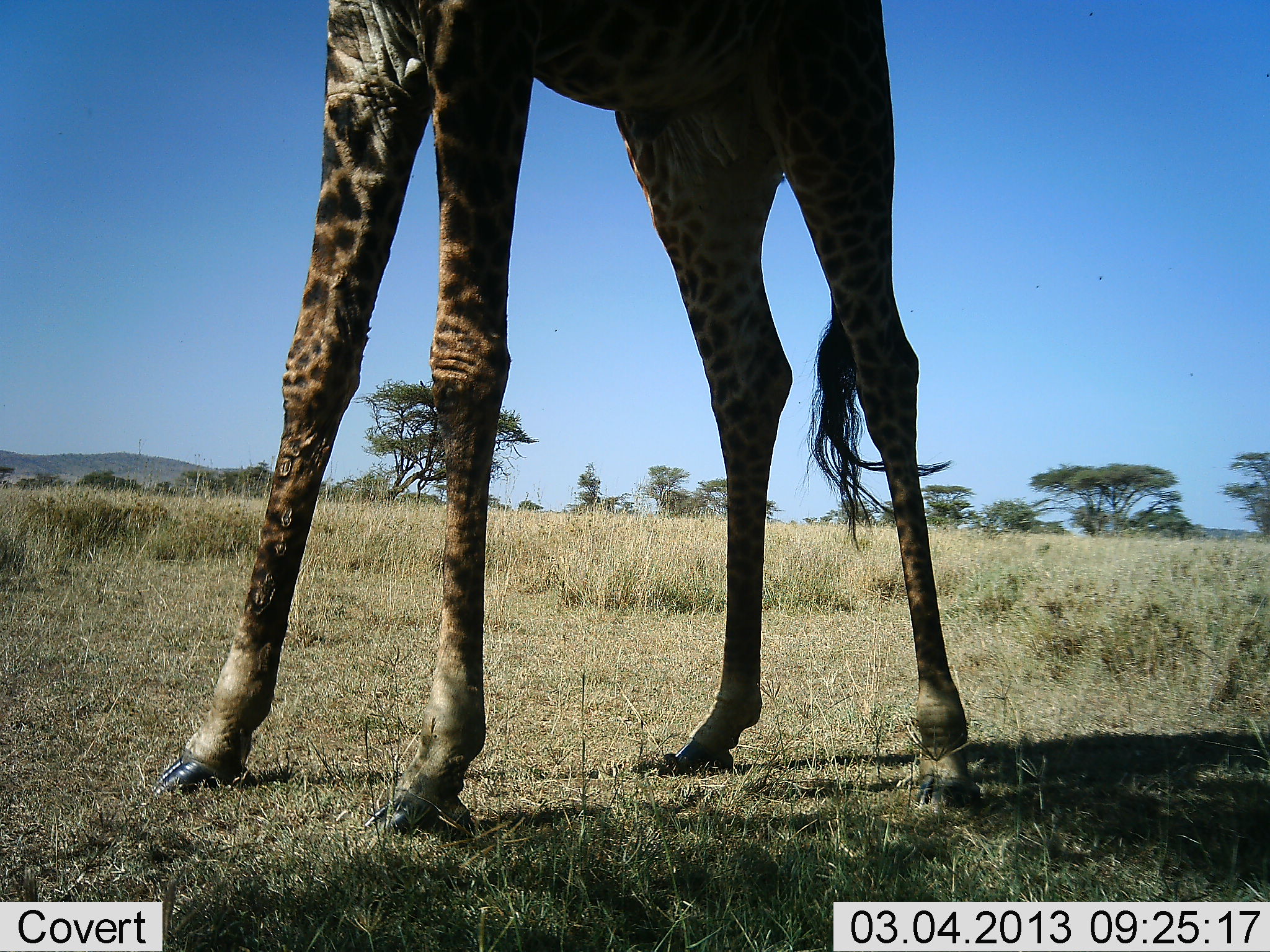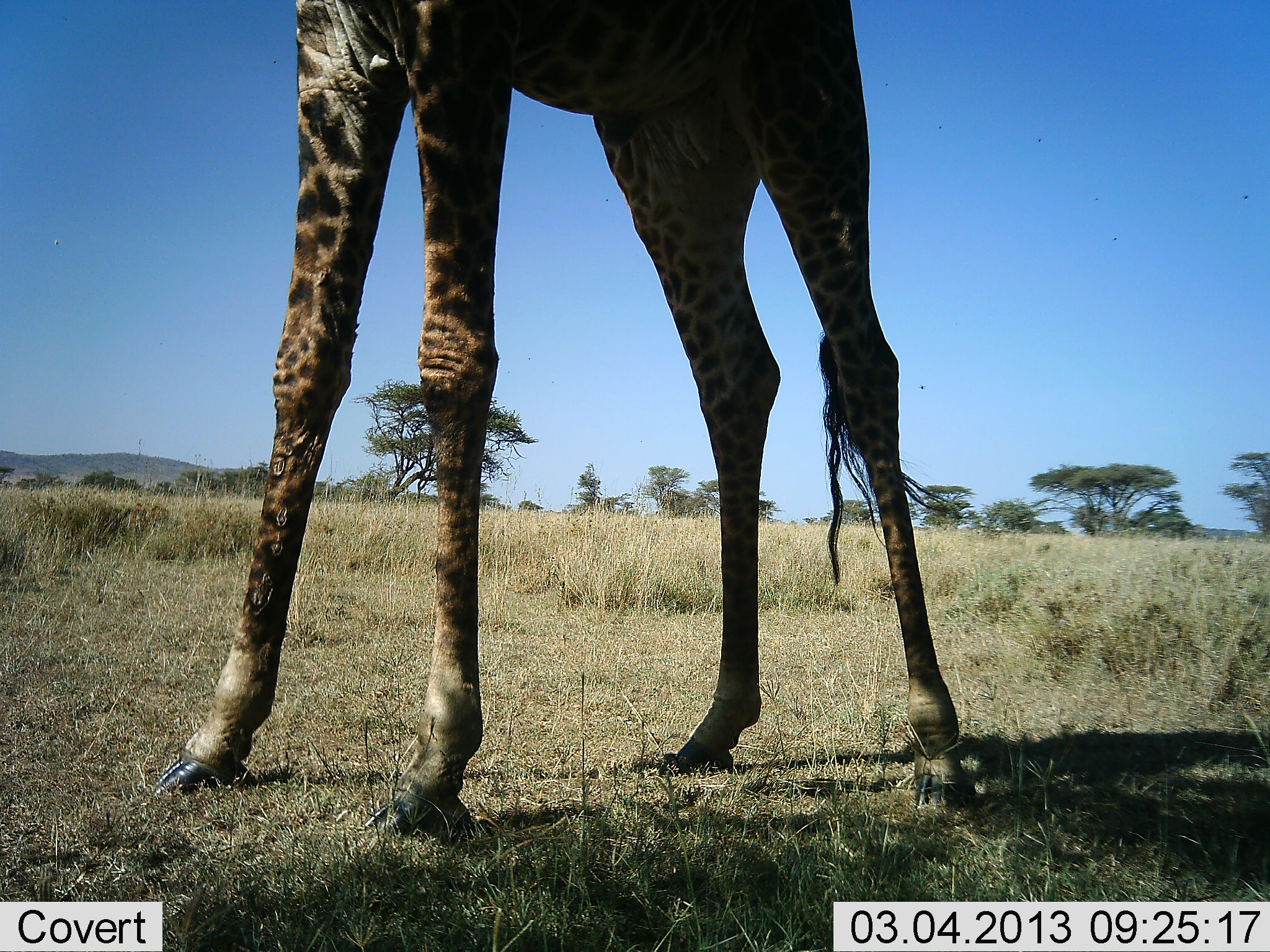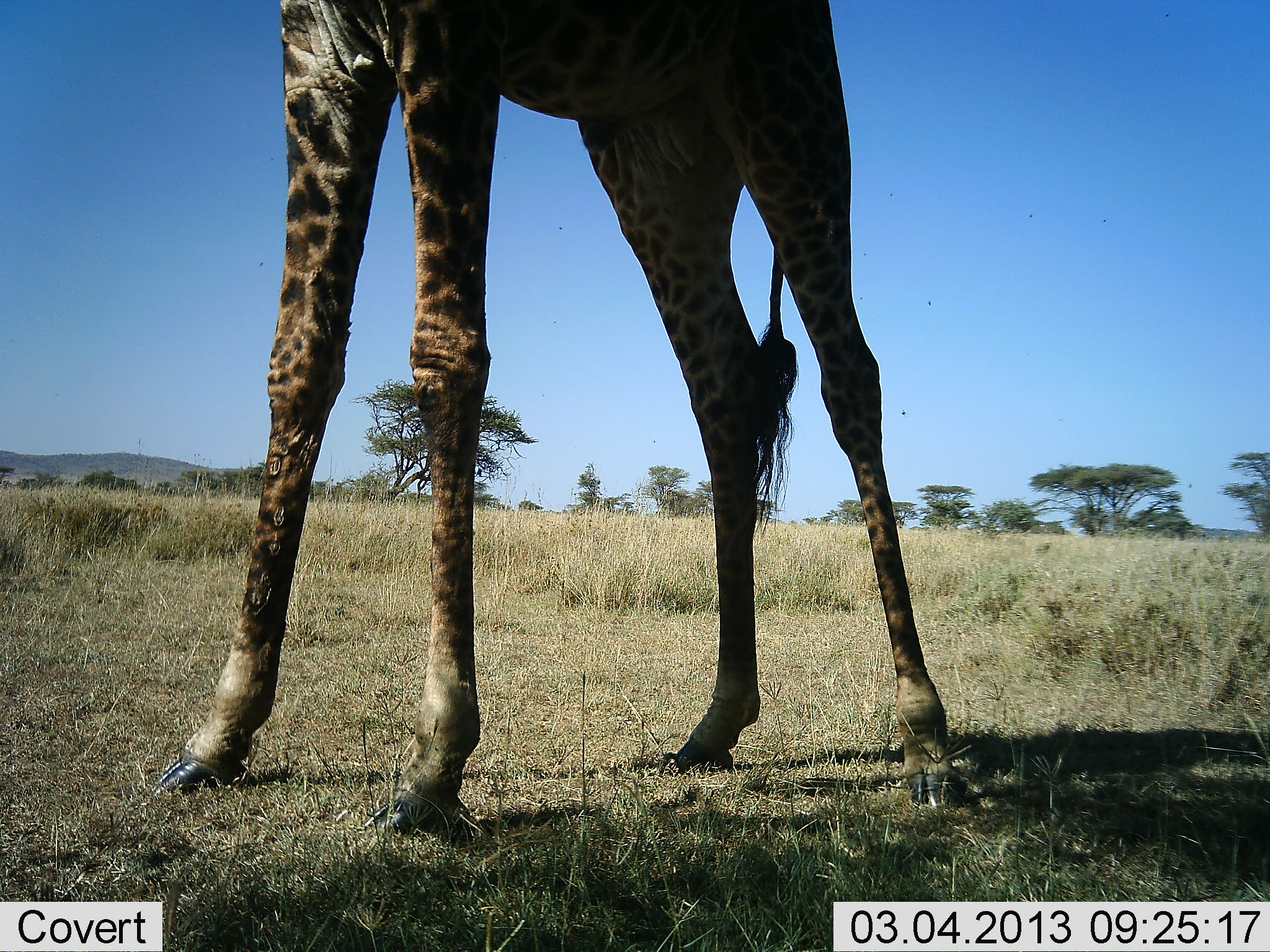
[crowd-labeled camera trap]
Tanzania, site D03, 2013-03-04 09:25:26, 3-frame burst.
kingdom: Animalia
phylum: Chordata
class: Mammalia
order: Artiodactyla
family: Giraffidae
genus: Giraffa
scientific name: Giraffa camelopardalis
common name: giraffe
Giraffe (Giraffa camelopardalis), count 1. Behavior (volunteer vote fractions): standing 83%, resting 0%, moving 0%, interacting 0%. Young present (vote fraction): 0%. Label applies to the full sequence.